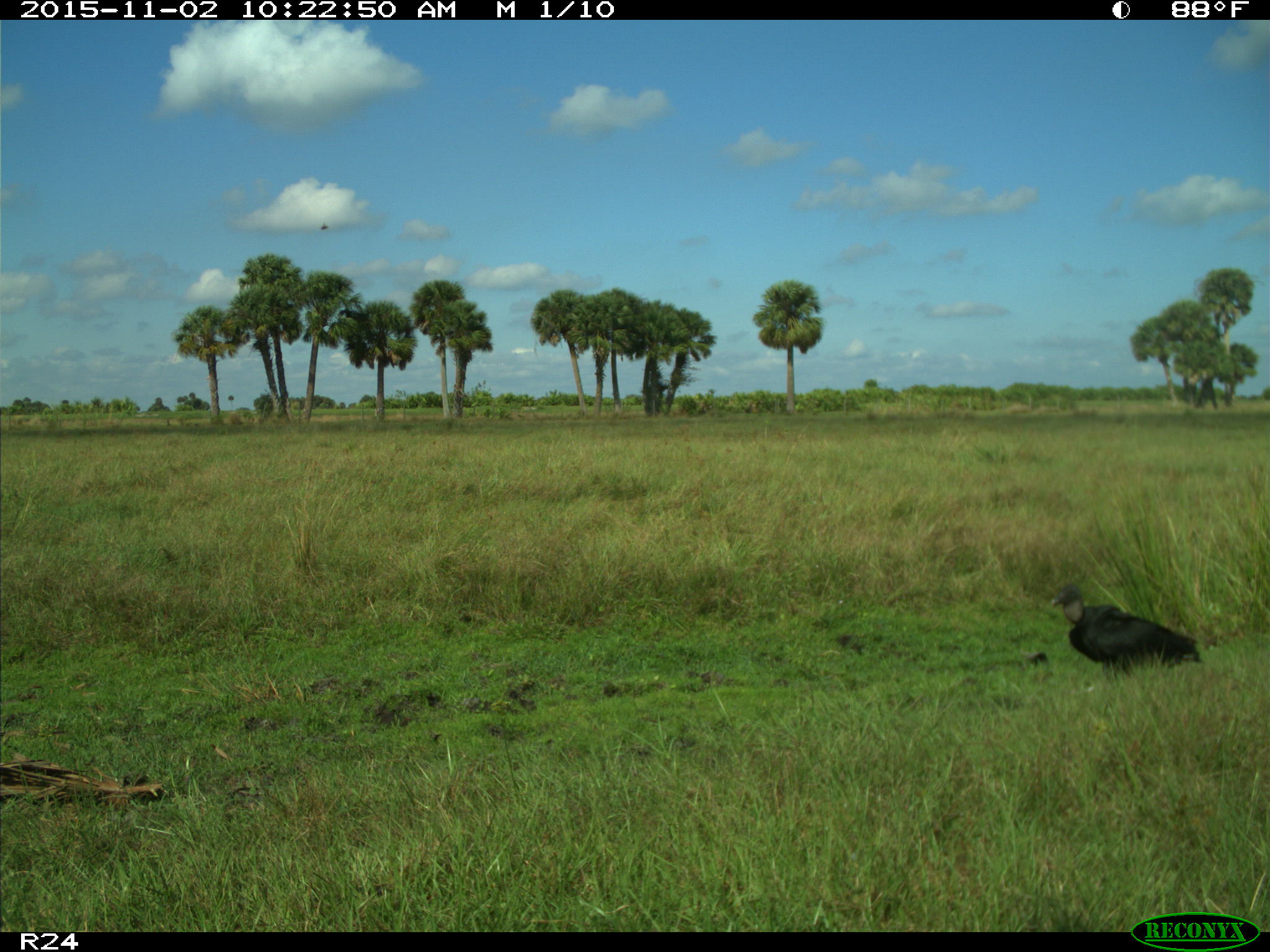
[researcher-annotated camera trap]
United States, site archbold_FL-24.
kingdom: Animalia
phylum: Chordata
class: Aves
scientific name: Aves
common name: birds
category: unidentified bird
Unidentified bird (birds) (Aves).